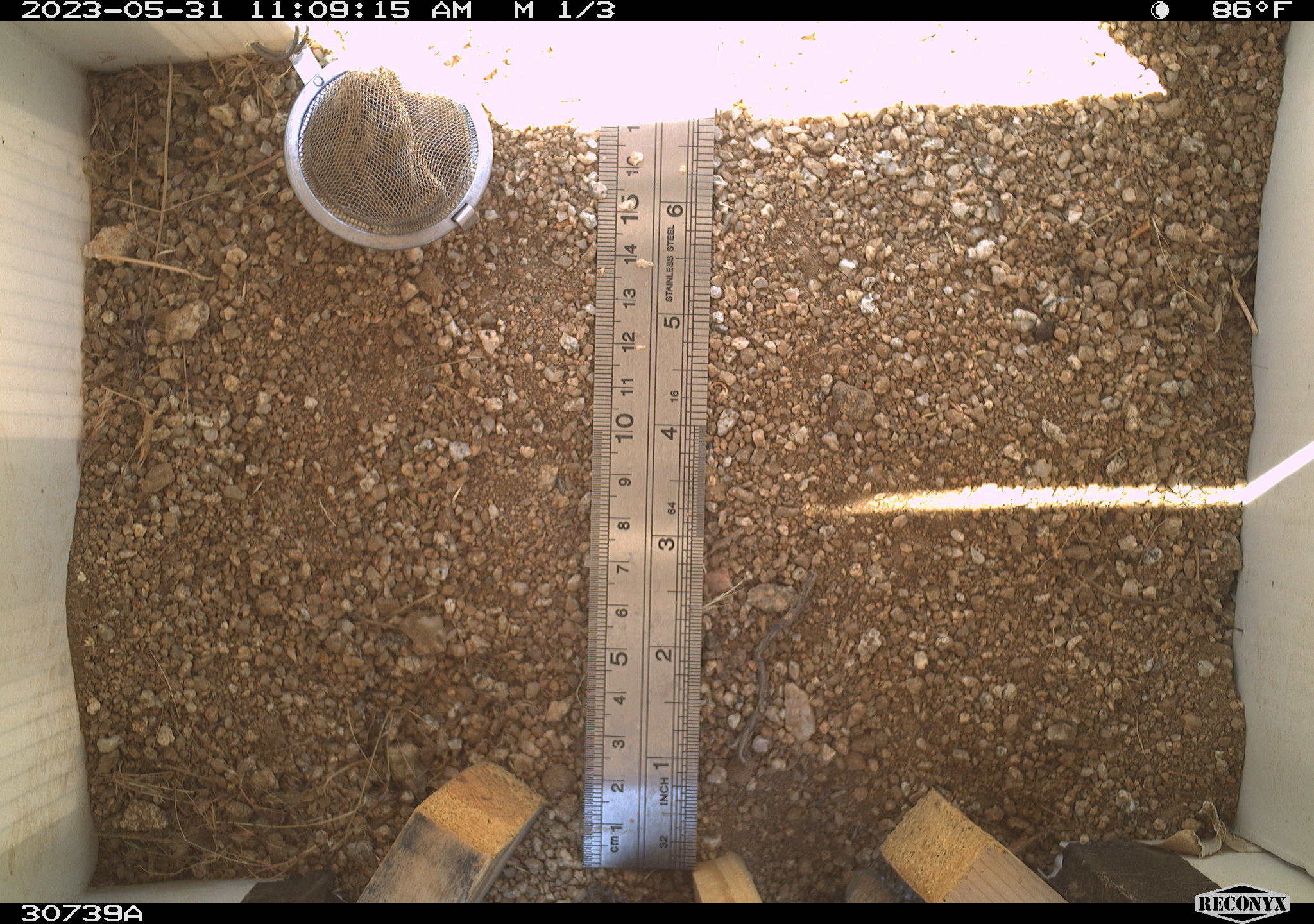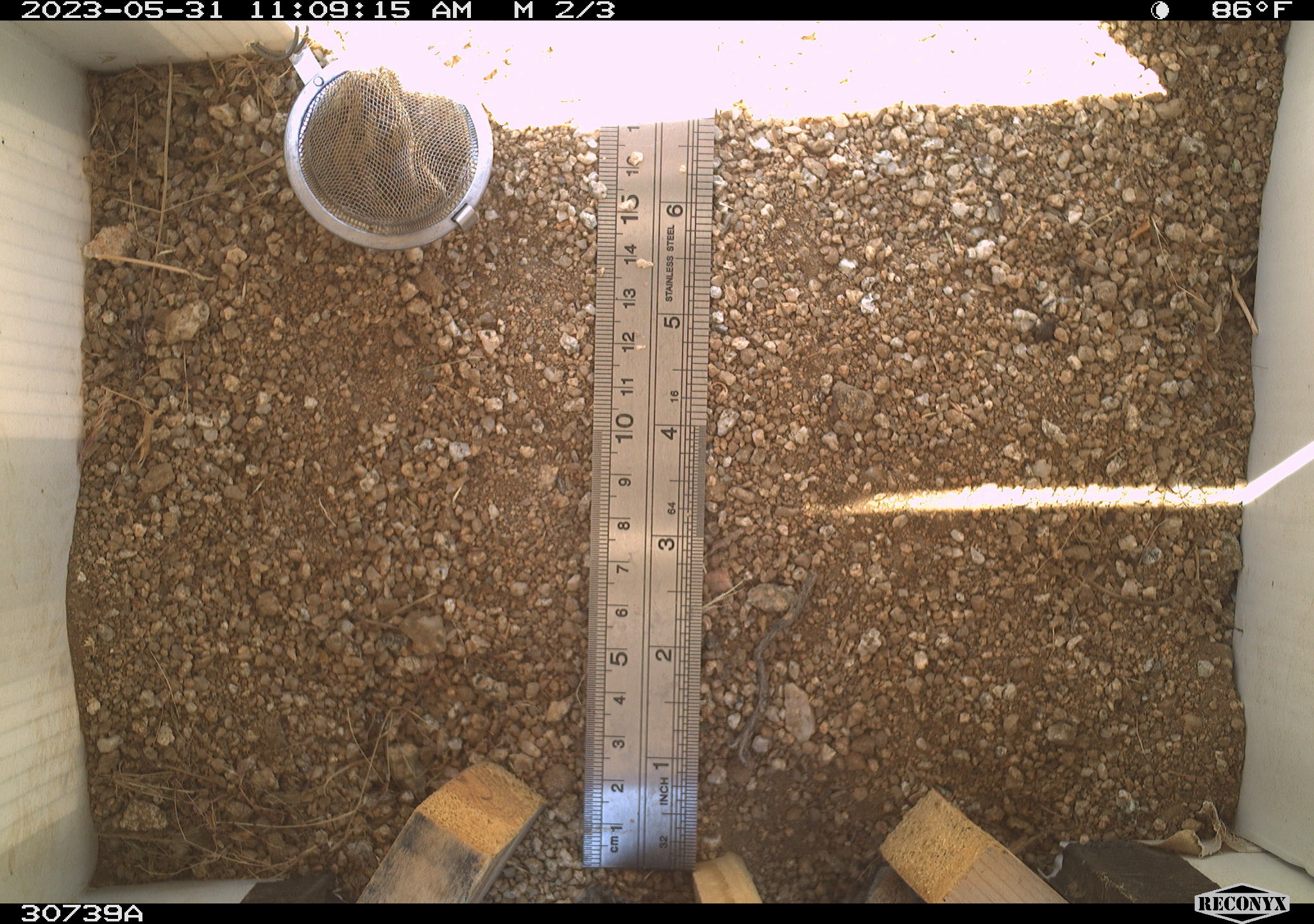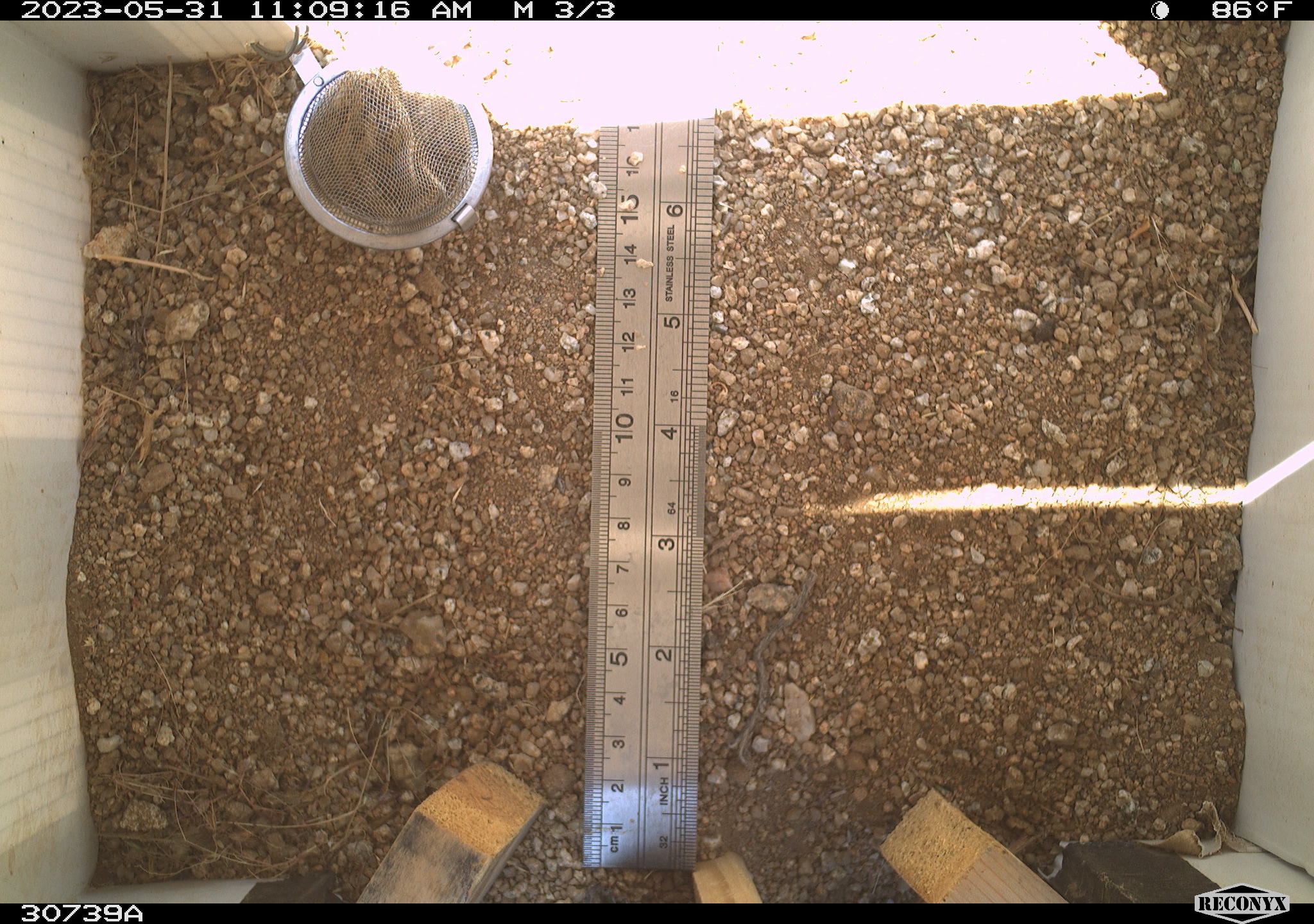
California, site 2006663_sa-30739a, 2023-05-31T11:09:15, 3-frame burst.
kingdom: Animalia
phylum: Chordata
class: Mammalia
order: Rodentia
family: Sciuridae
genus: Ammospermophilus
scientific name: Ammospermophilus leucurus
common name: white-tailed antelope squirrel